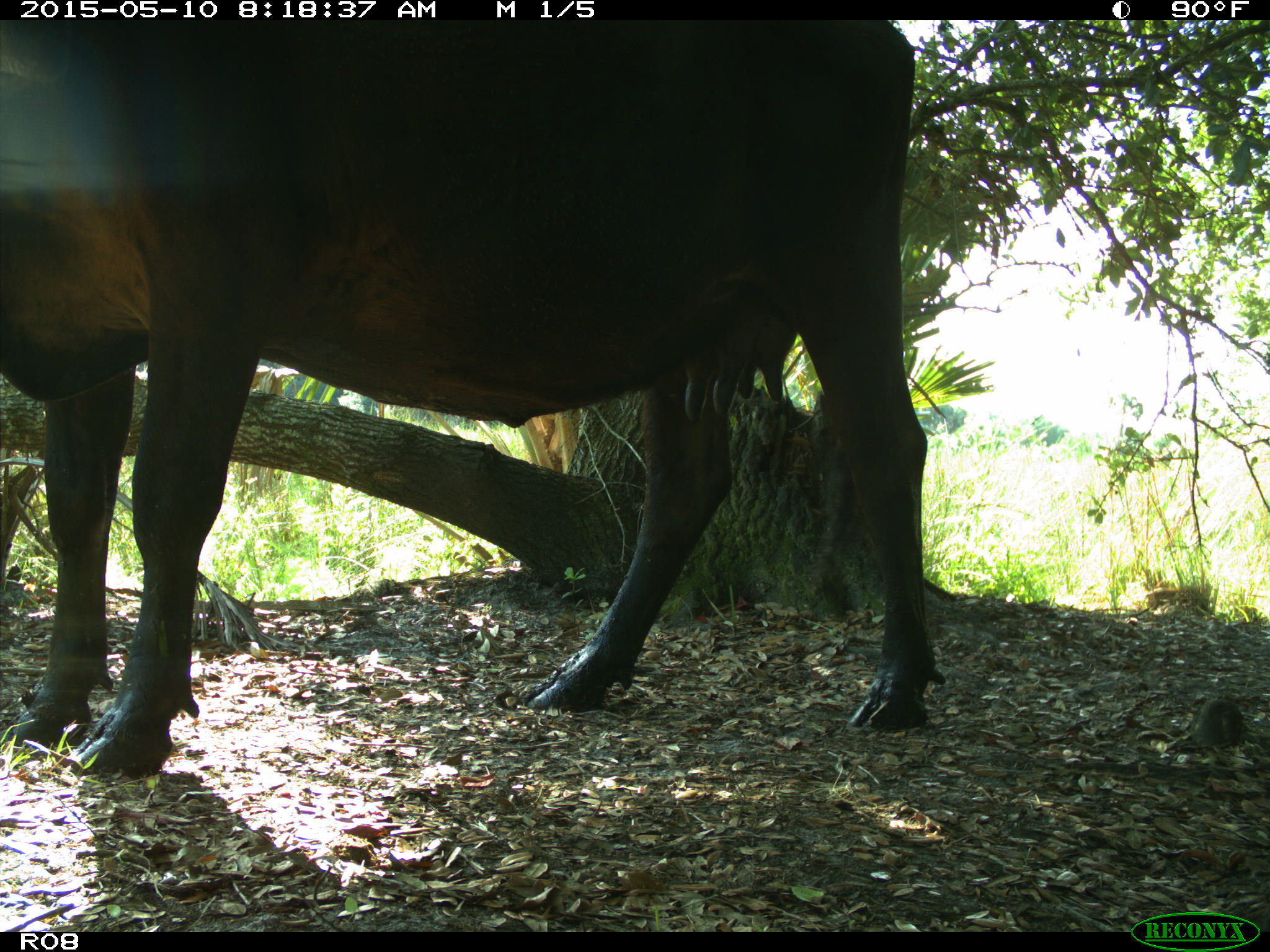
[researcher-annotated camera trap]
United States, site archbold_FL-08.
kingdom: Animalia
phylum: Chordata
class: Mammalia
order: Artiodactyla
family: Bovidae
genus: Bos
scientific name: Bos taurus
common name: domestic cow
Bos taurus (domestic cow).